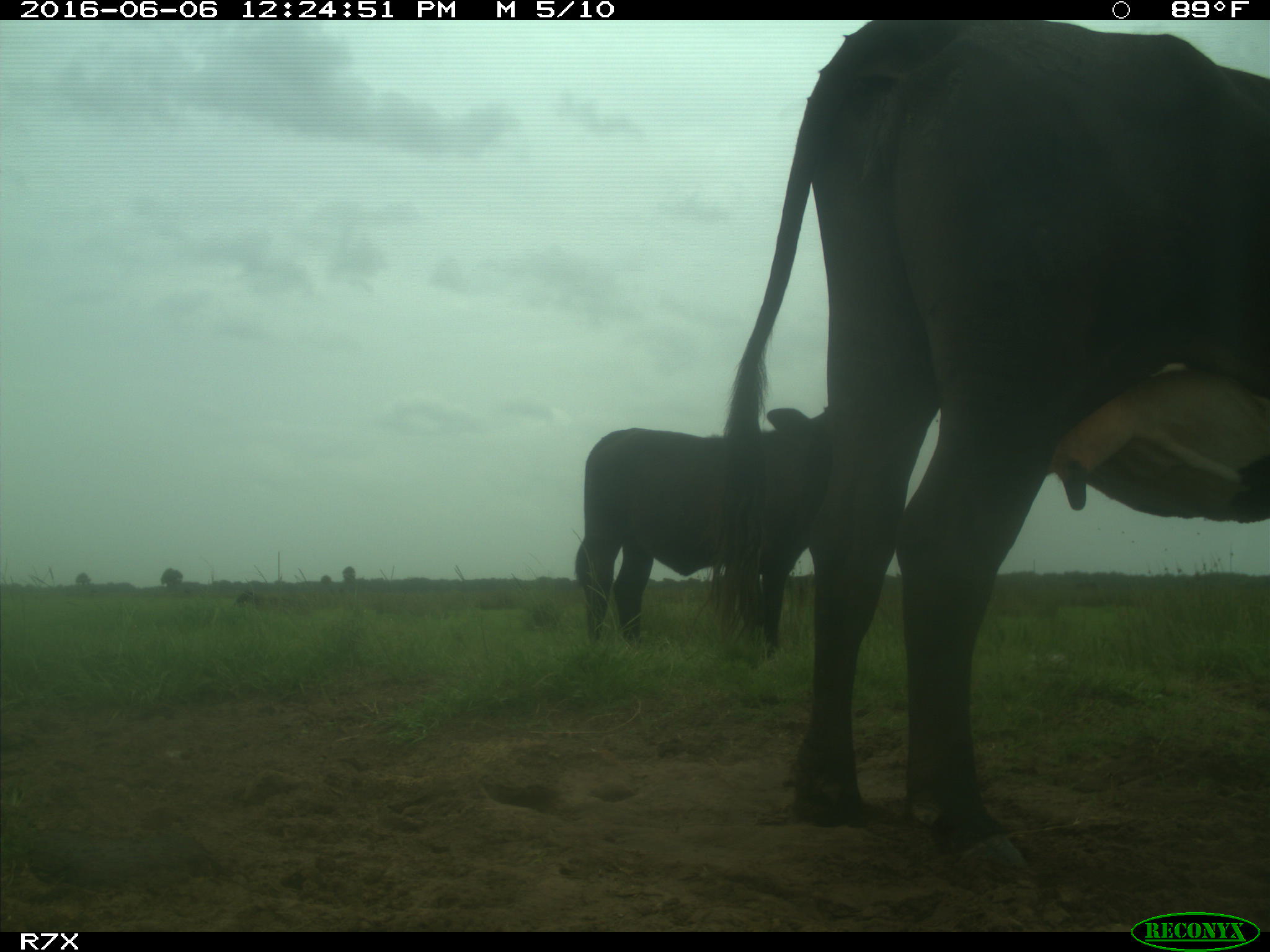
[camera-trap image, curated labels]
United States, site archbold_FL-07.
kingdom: Animalia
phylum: Chordata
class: Mammalia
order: Artiodactyla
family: Bovidae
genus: Bos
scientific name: Bos taurus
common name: domestic cow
Bos taurus (domestic cow).